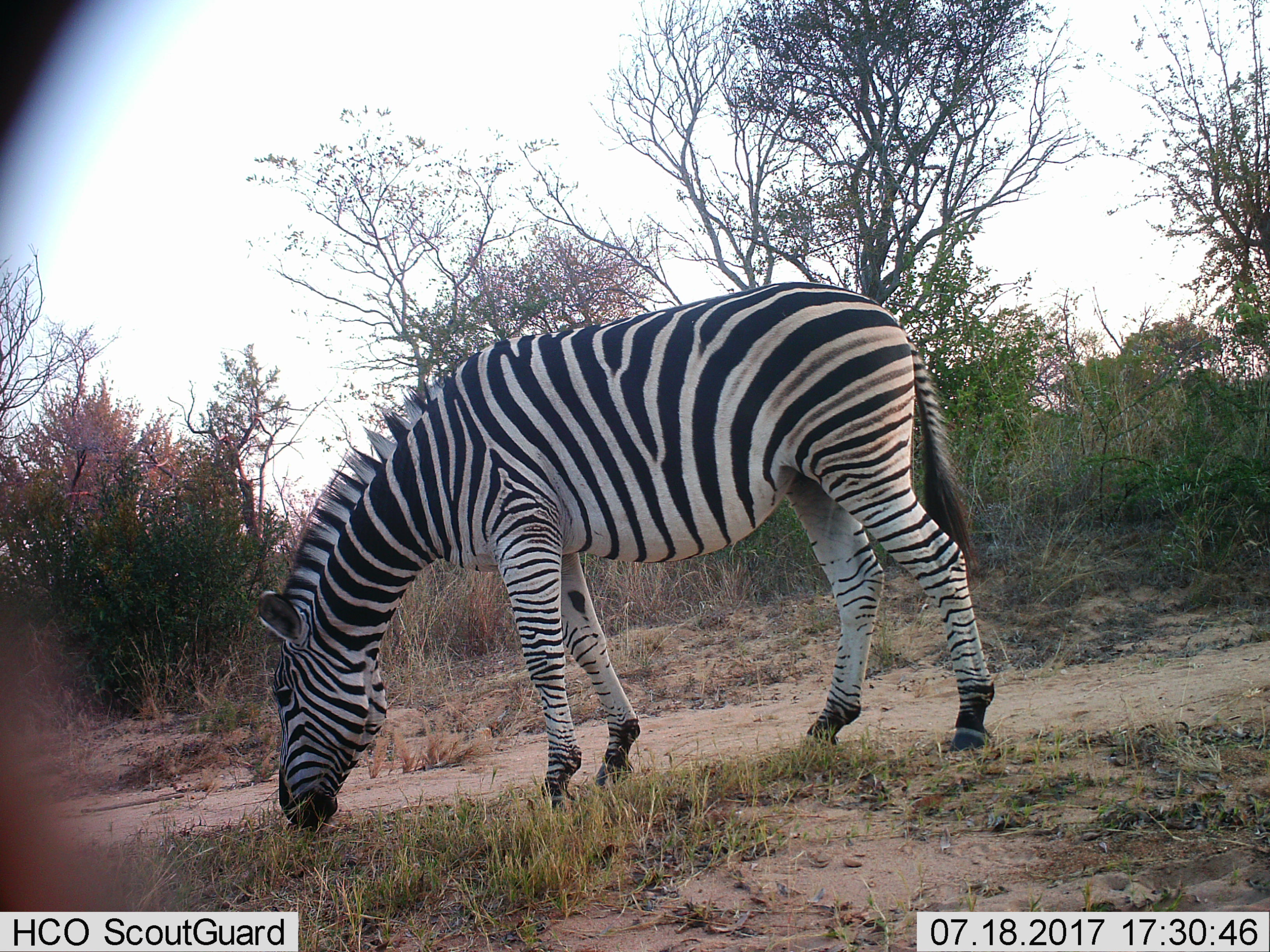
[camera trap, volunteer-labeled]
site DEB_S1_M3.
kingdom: Animalia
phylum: Chordata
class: Mammalia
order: Perissodactyla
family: Equidae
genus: Equus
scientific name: Equus quagga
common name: plains zebra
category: zebraplains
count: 1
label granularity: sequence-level